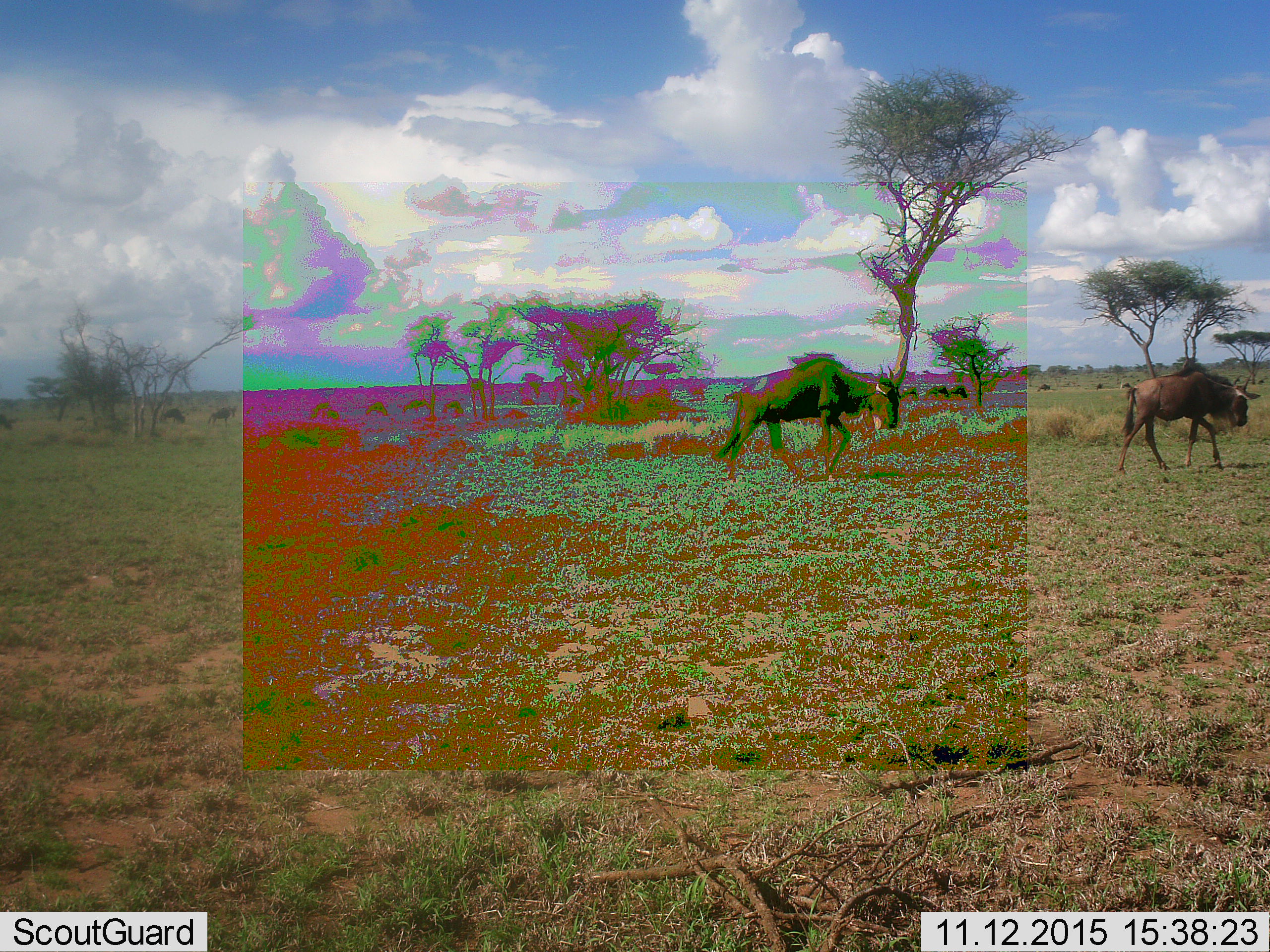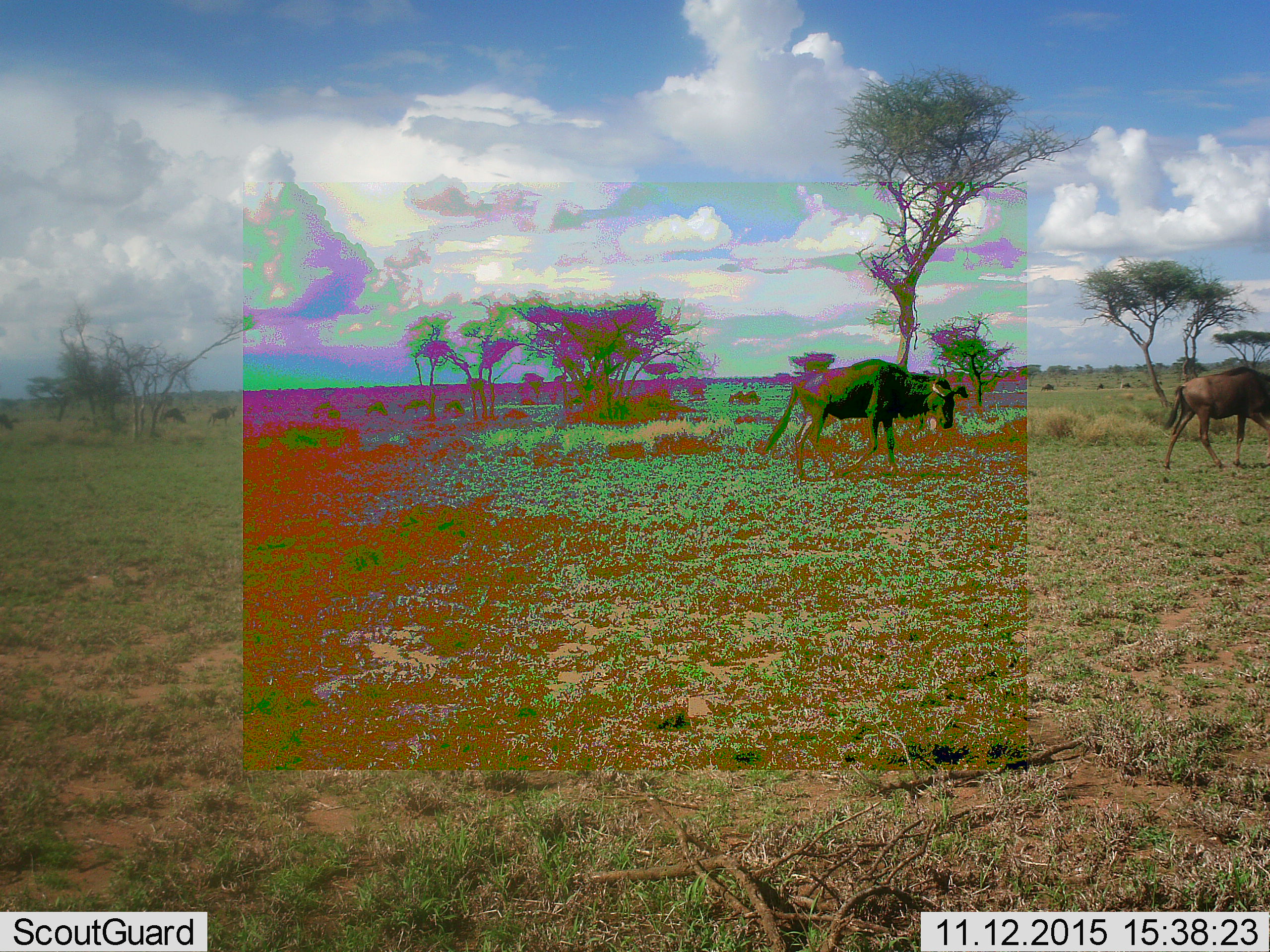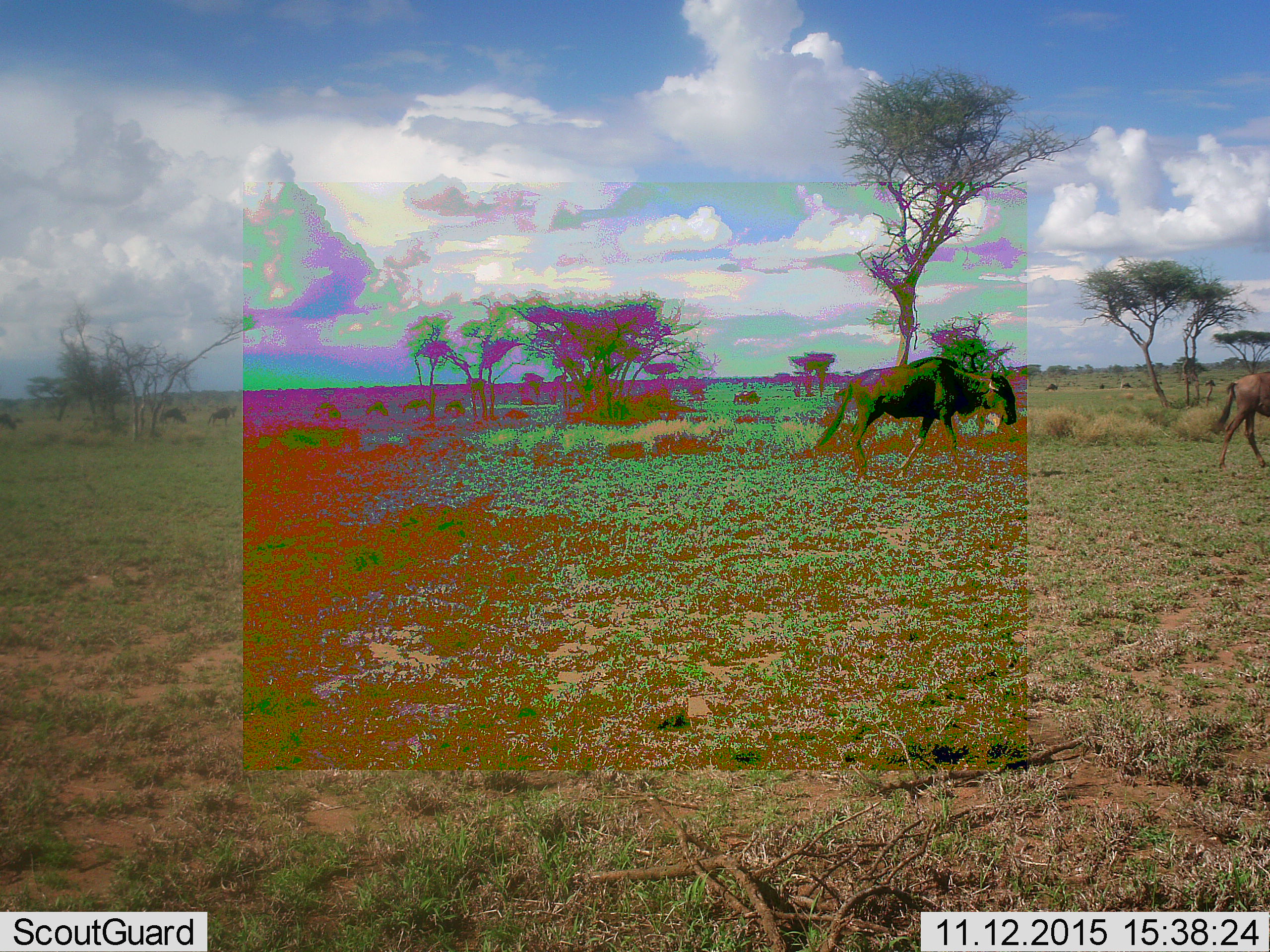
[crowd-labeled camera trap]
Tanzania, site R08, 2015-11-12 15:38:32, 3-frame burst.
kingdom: Animalia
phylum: Chordata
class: Mammalia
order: Artiodactyla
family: Bovidae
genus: Connochaetes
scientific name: Connochaetes taurinus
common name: blue wildebeest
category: wildebeest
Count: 3.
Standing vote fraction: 29%.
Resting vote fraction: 0%.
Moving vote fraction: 100%.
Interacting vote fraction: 0%.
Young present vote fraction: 14%.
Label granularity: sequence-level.